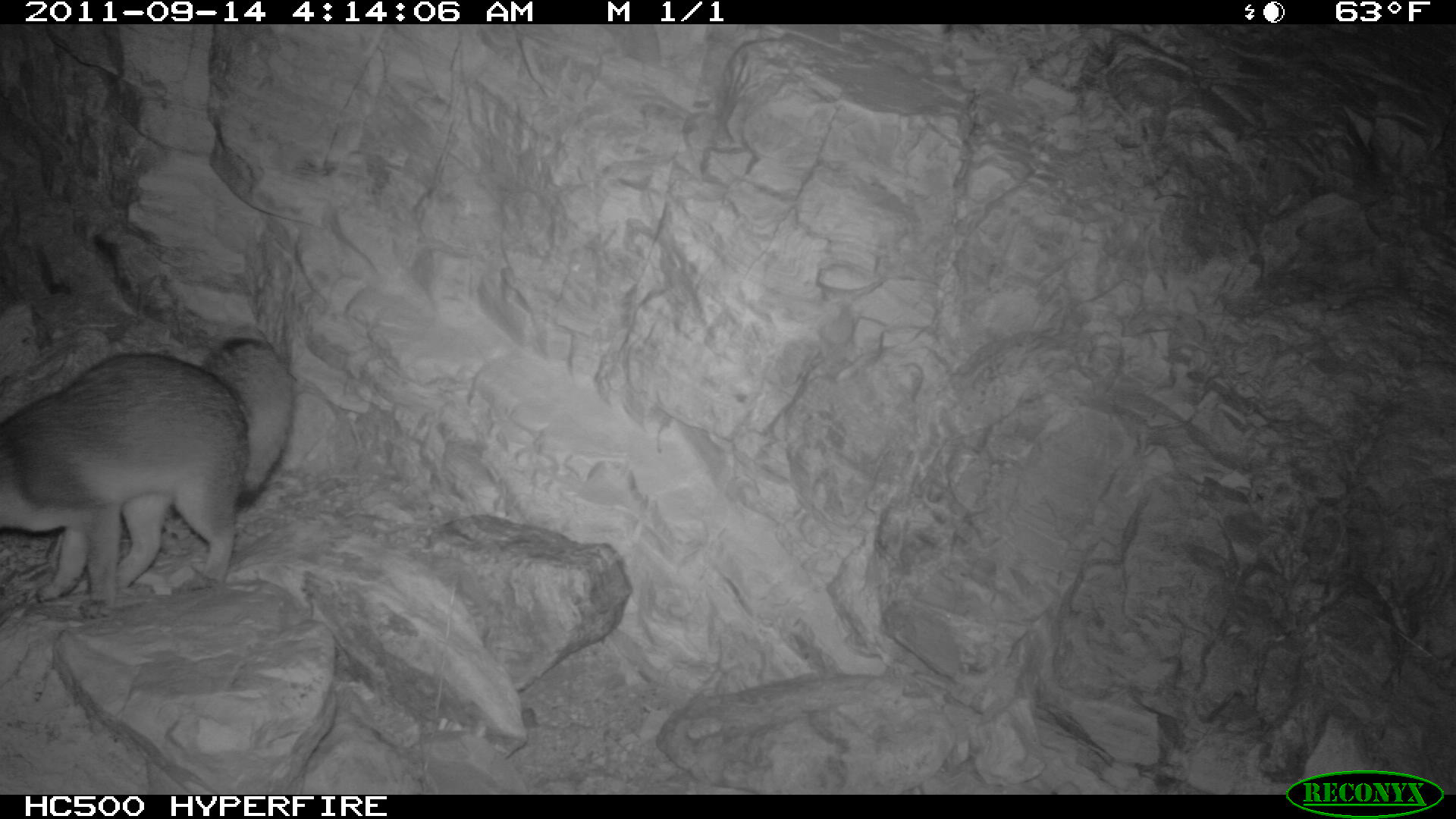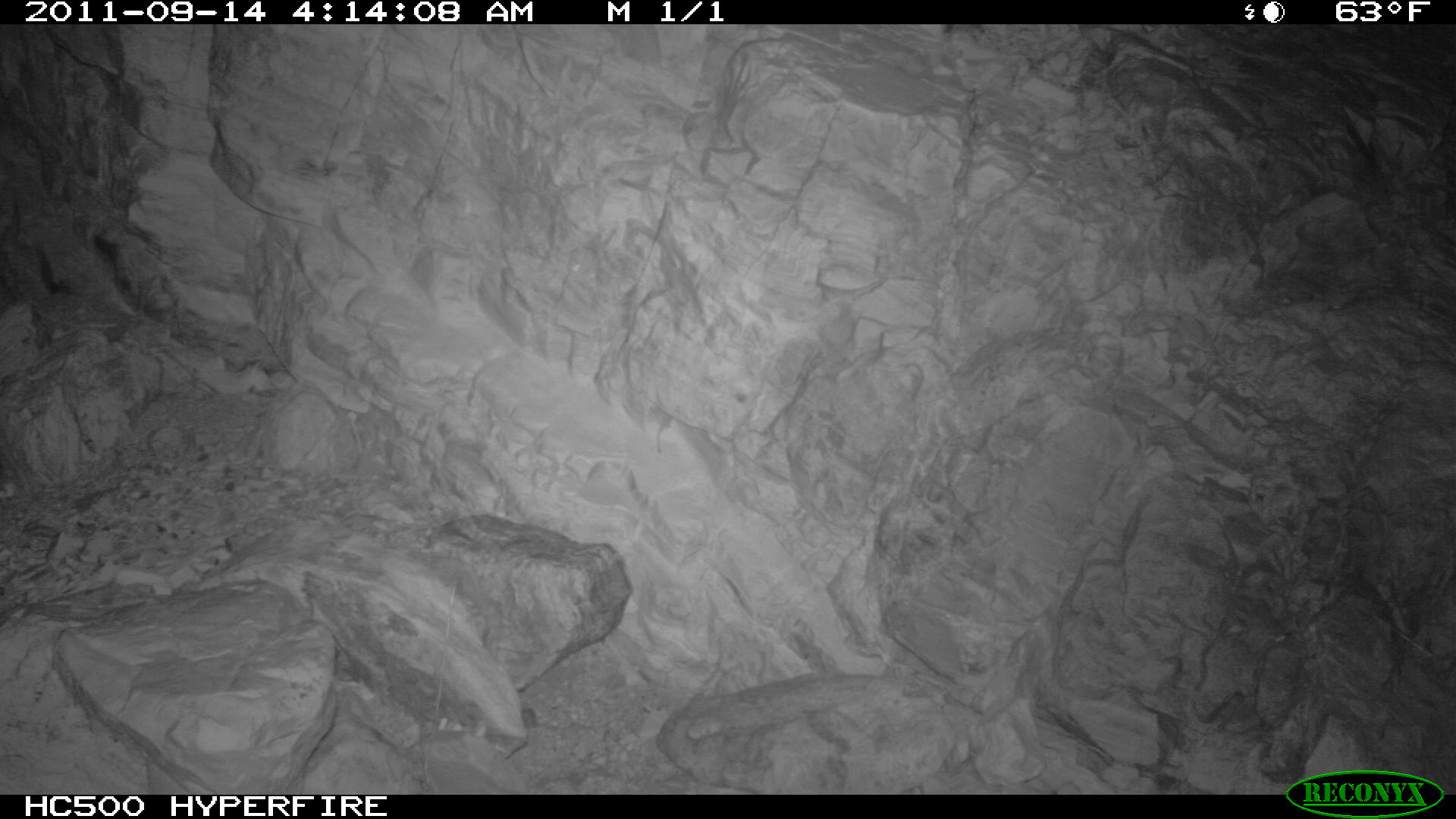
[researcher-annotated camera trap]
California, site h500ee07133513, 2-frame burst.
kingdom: Animalia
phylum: Chordata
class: Mammalia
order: Carnivora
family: Canidae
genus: Urocyon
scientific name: Urocyon littoralis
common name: island fox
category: fox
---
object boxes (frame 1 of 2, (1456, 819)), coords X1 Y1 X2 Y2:
fox: 0 337 293 620